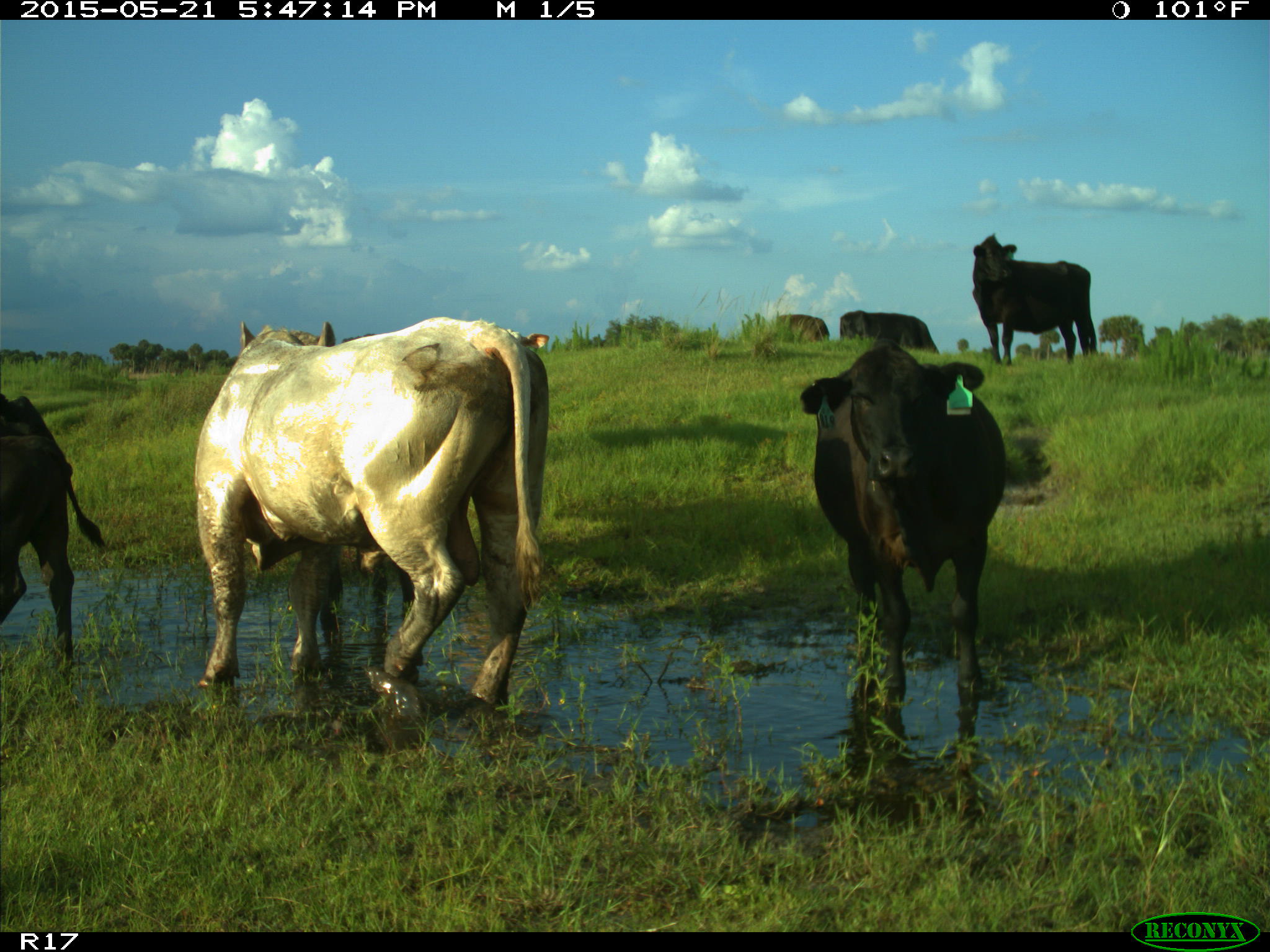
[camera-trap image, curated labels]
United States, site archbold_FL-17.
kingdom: Animalia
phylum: Chordata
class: Mammalia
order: Artiodactyla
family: Bovidae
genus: Bos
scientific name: Bos taurus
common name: domestic cow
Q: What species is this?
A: Bos taurus (domestic cow).